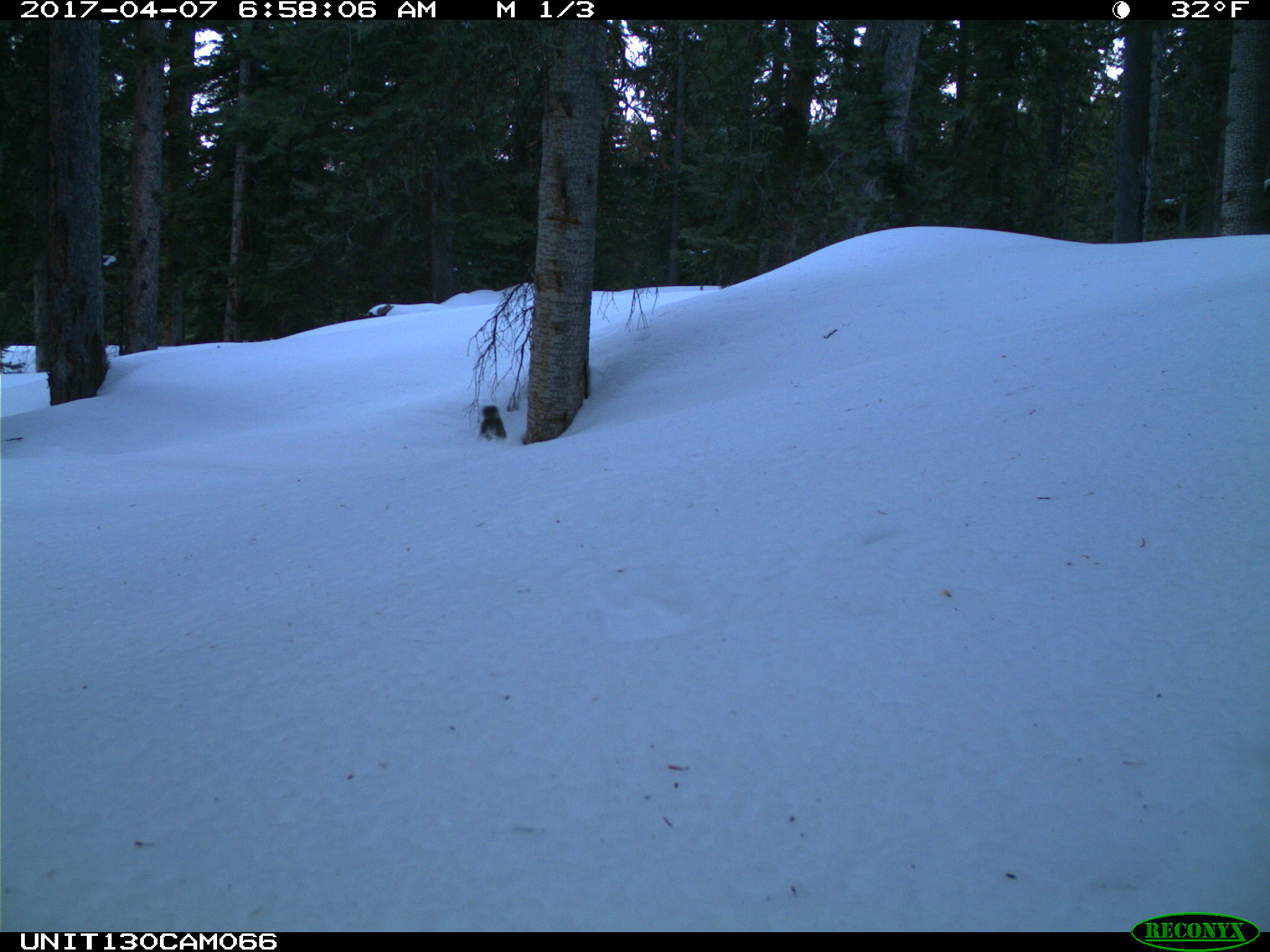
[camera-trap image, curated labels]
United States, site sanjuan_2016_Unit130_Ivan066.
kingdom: Animalia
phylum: Chordata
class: Mammalia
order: Rodentia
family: Sciuridae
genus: Tamiasciurus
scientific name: Tamiasciurus hudsonicus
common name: american red squirrel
Tamiasciurus hudsonicus (american red squirrel).